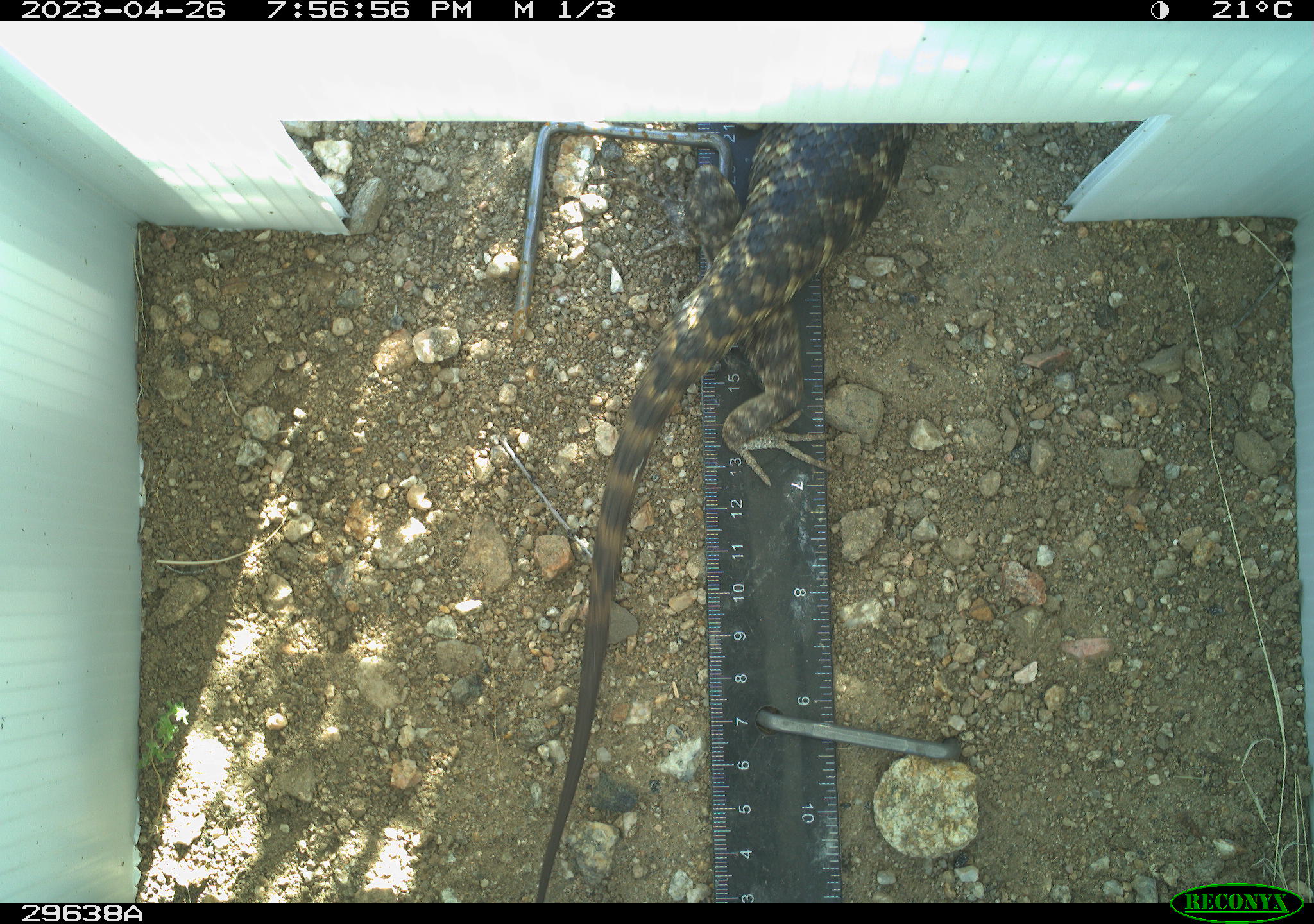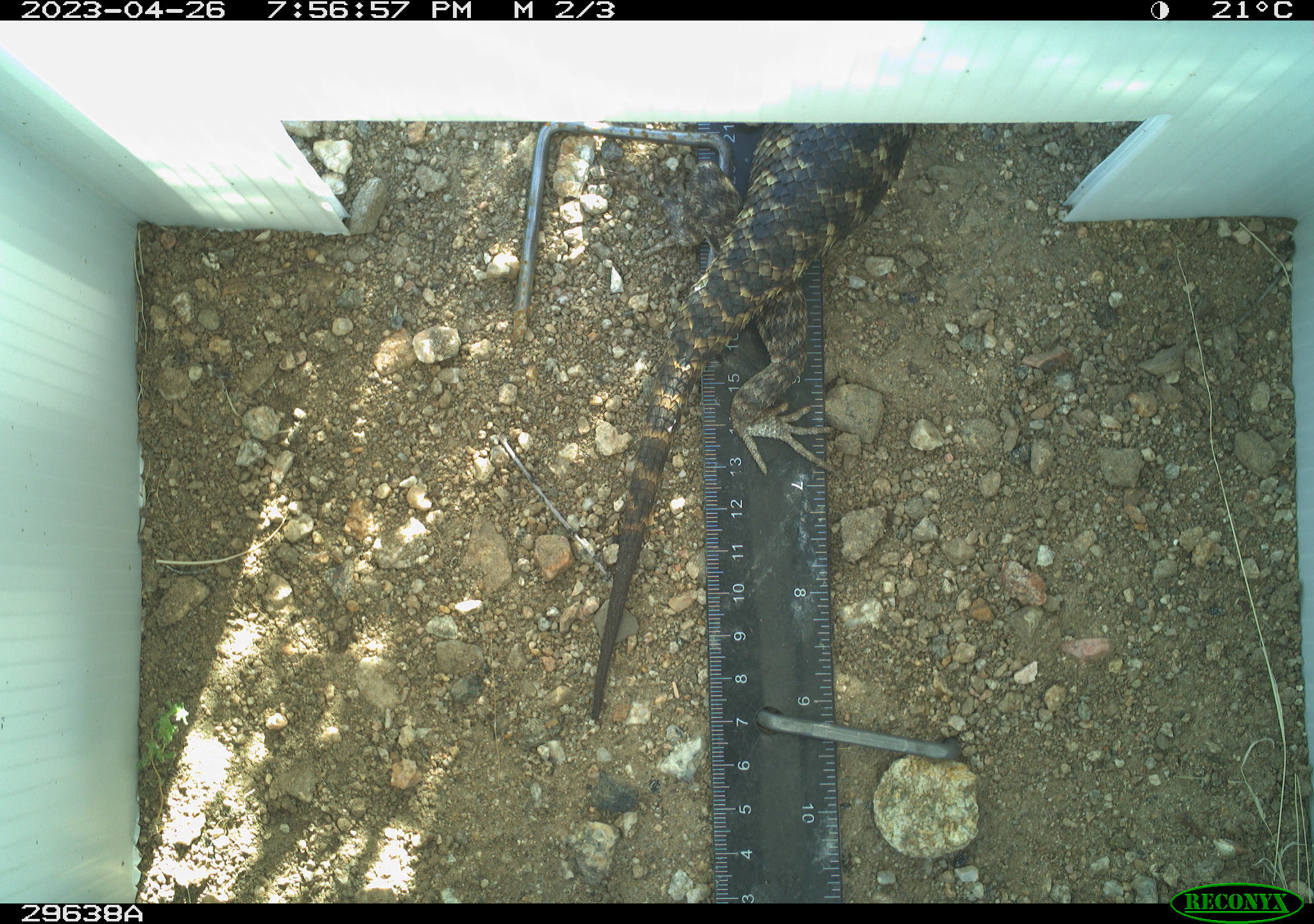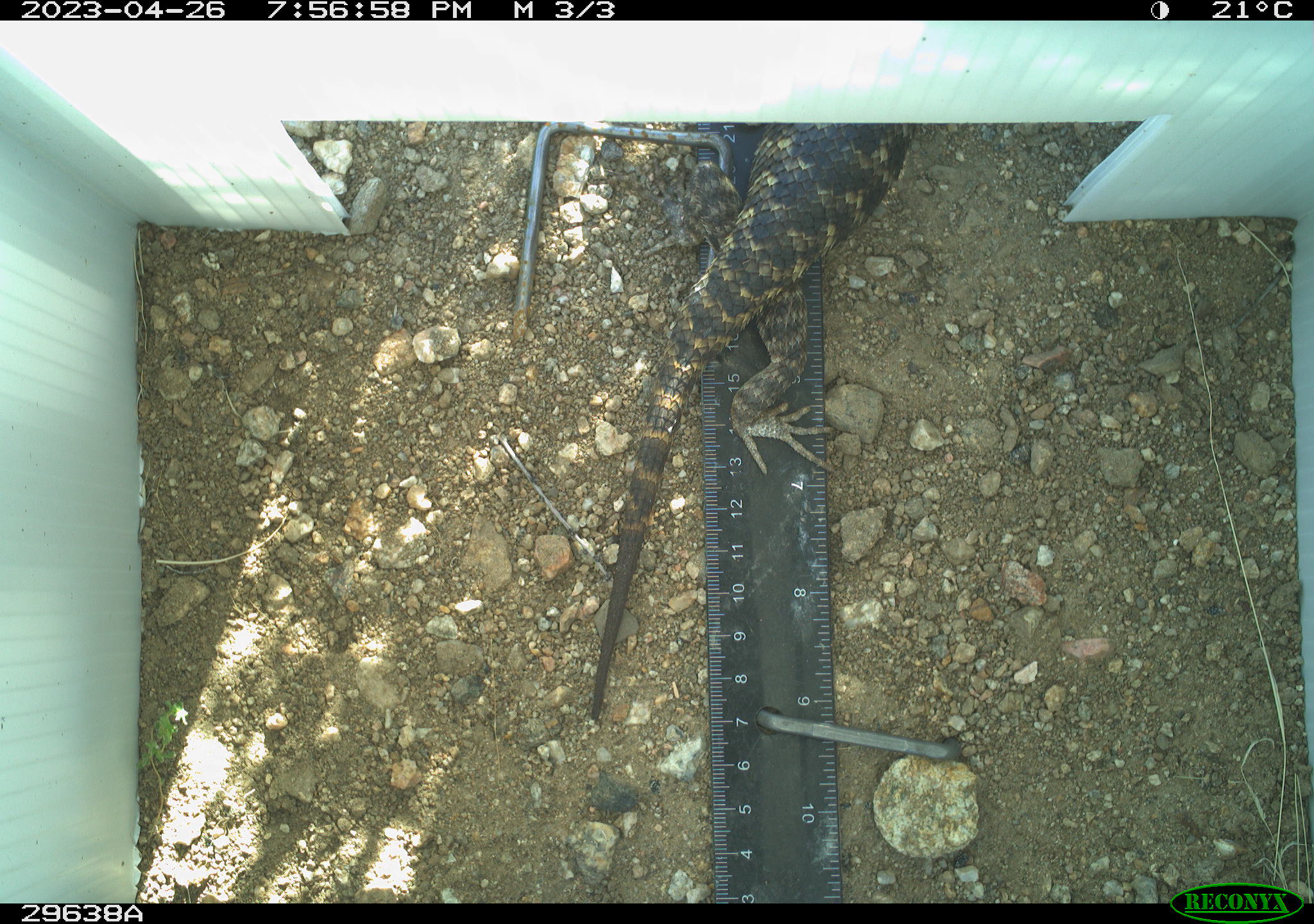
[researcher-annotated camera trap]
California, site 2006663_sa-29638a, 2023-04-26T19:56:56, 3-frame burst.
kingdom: Animalia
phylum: Chordata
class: Reptilia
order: Squamata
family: Phrynosomatidae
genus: Sceloporus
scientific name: Sceloporus uniformis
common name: yellow-backed spiny lizard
Yellow-backed spiny lizard (Sceloporus uniformis).